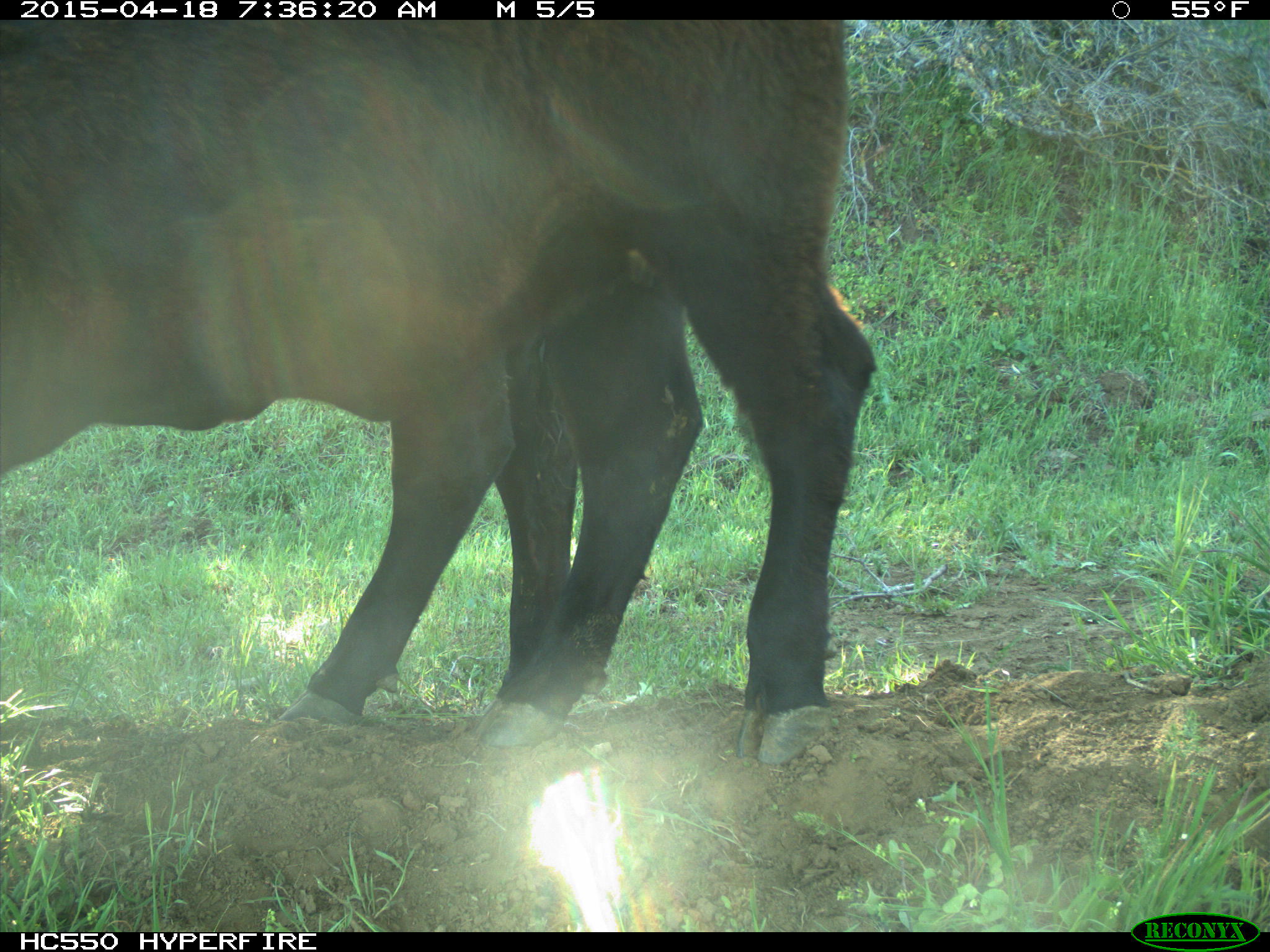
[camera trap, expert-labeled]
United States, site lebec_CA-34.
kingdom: Animalia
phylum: Chordata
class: Mammalia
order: Artiodactyla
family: Bovidae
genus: Bos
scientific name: Bos taurus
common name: domestic cow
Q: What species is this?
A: Bos taurus (domestic cow).